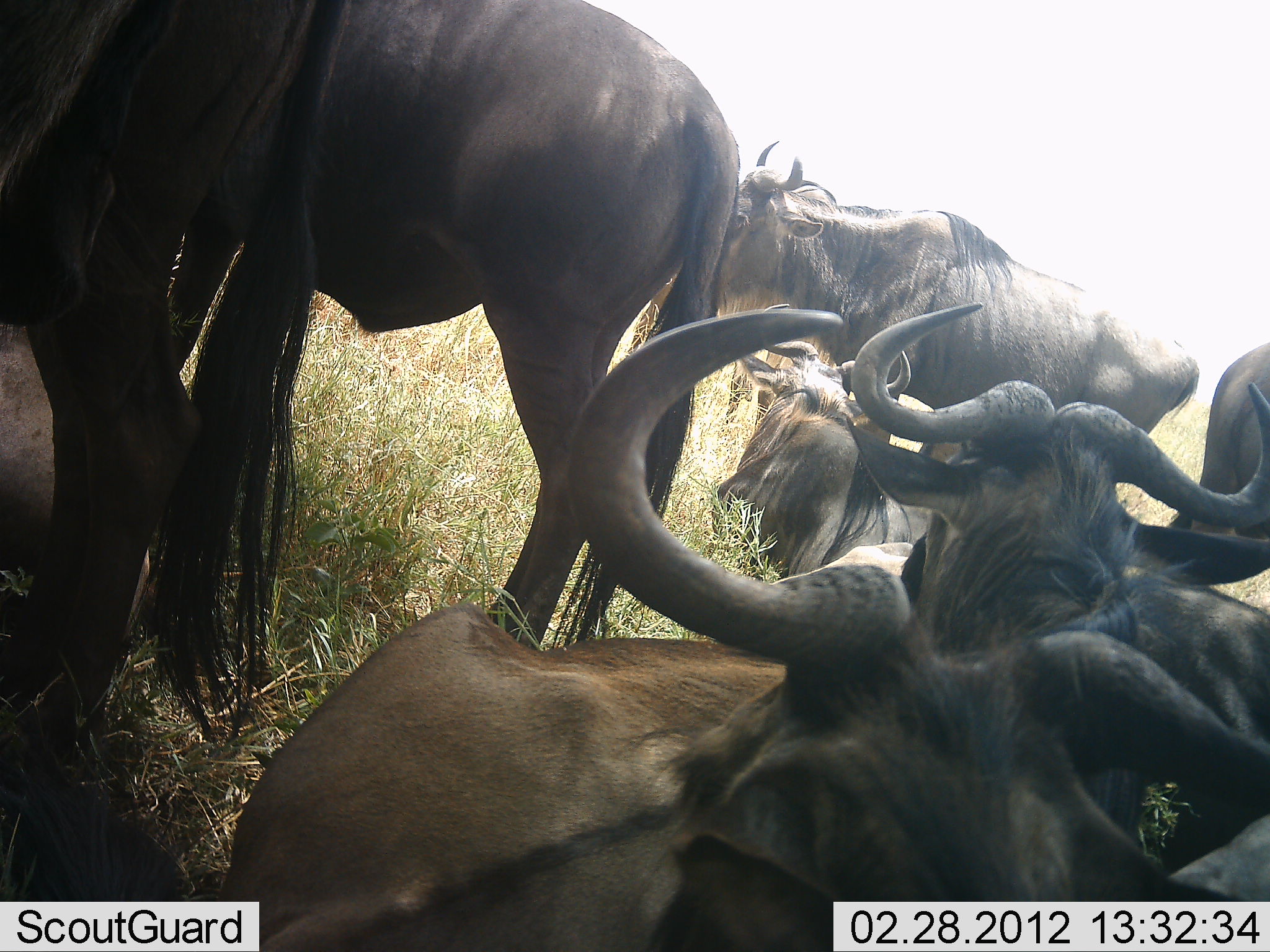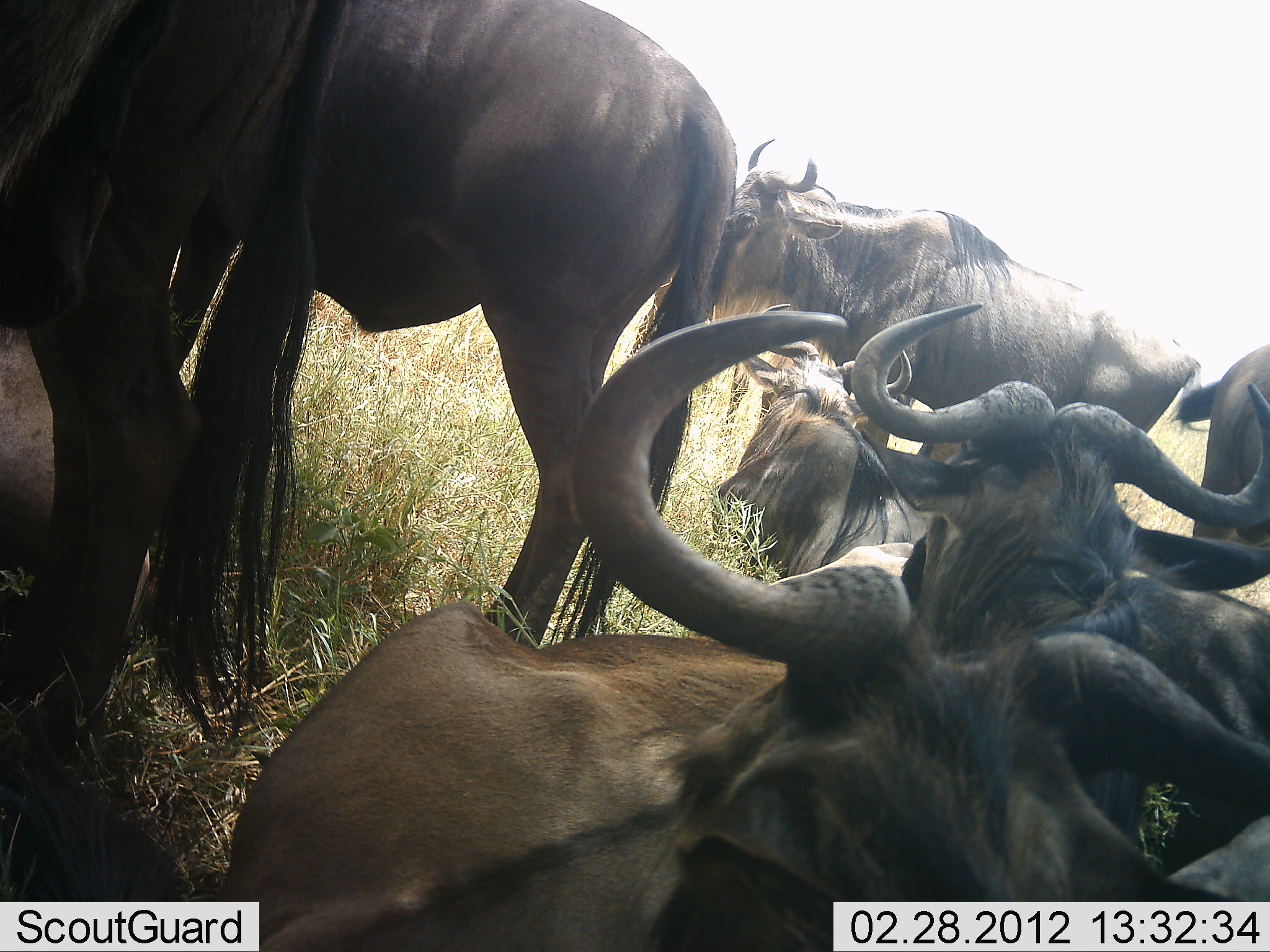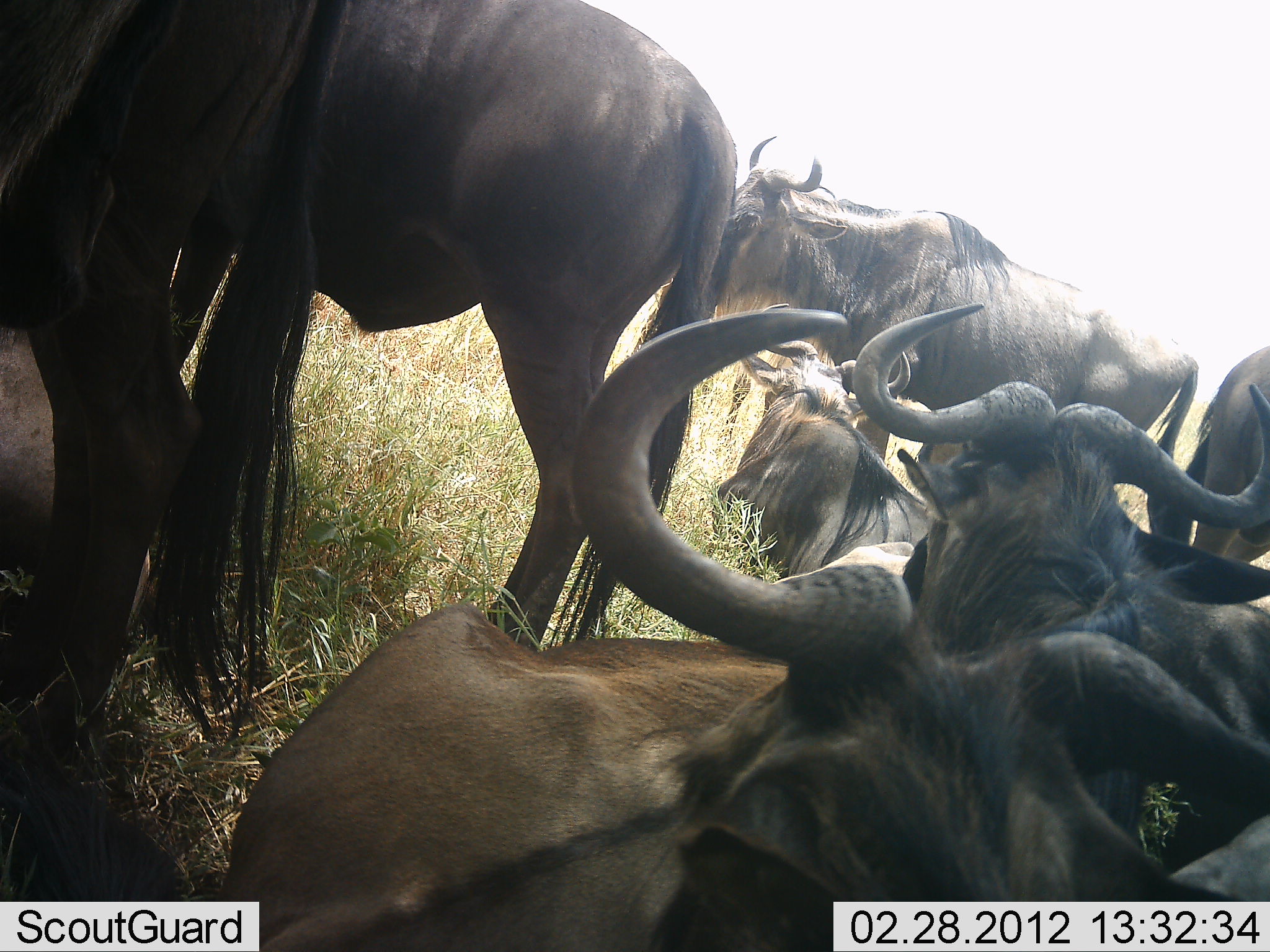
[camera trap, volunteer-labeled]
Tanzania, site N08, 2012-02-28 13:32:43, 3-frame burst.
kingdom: Animalia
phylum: Chordata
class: Mammalia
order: Artiodactyla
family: Bovidae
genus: Connochaetes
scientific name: Connochaetes taurinus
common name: blue wildebeest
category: wildebeest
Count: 7.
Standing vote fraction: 65%.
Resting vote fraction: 96%.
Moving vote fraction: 4%.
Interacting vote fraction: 4%.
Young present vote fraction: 0%.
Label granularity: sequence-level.